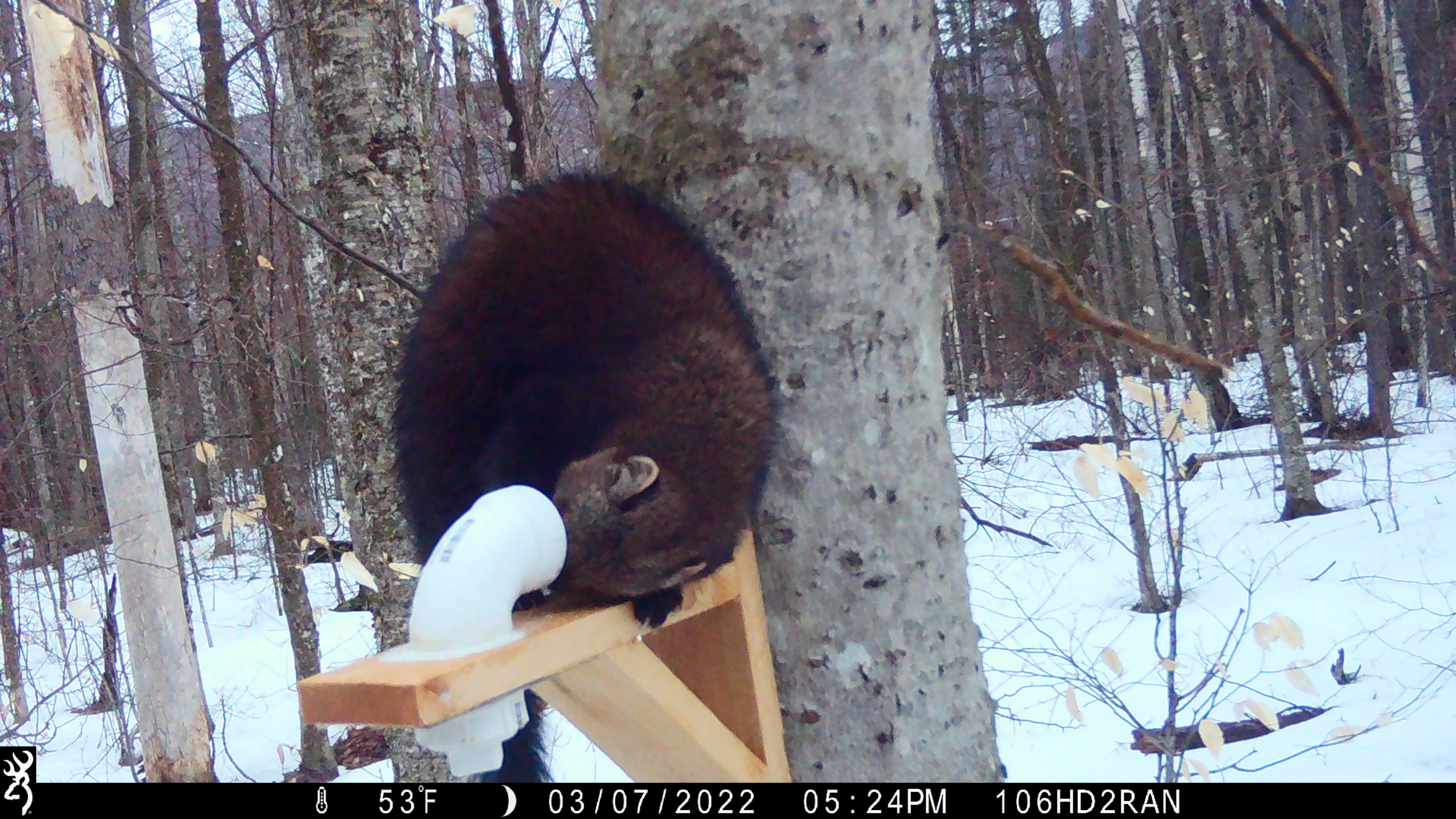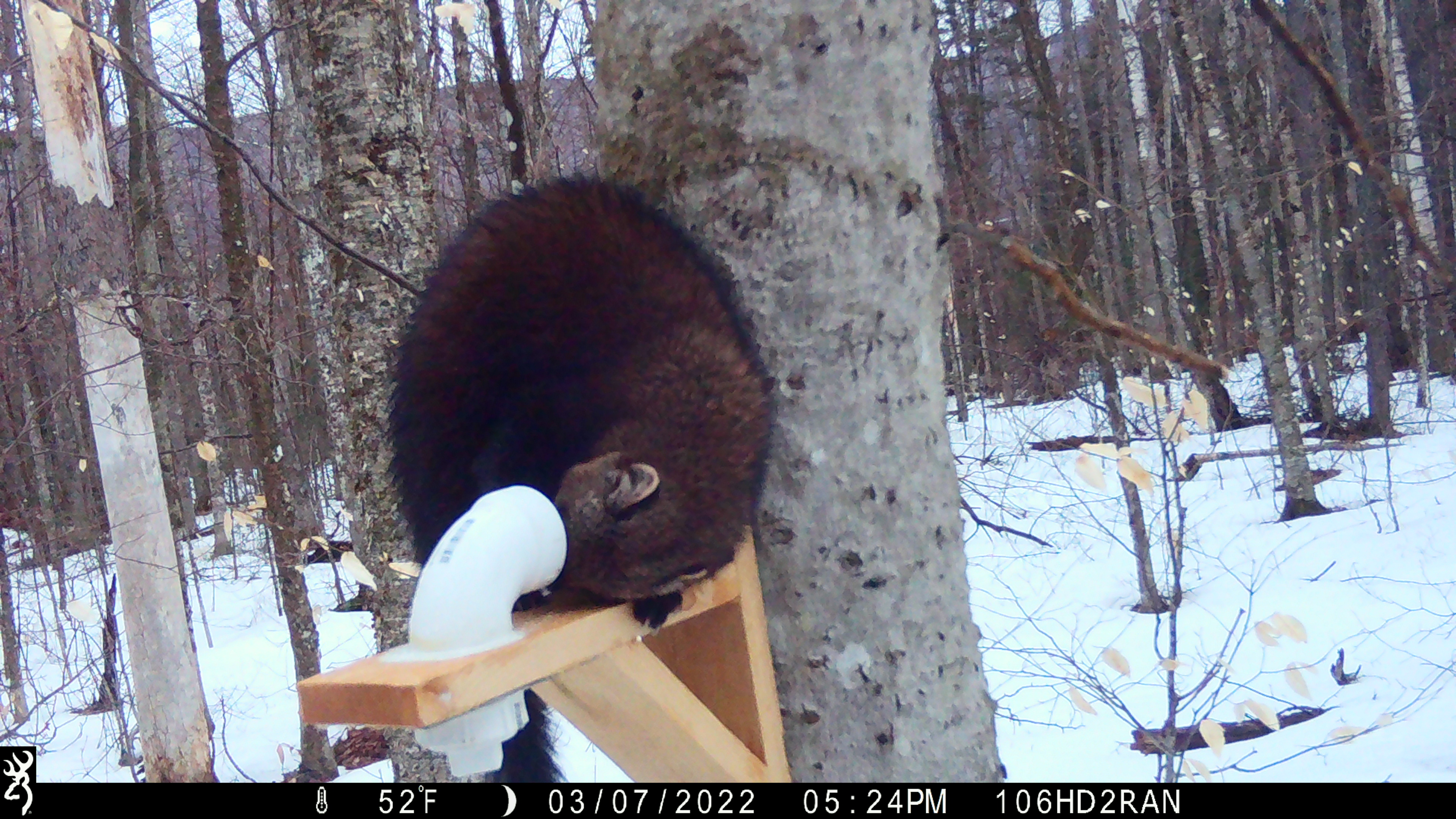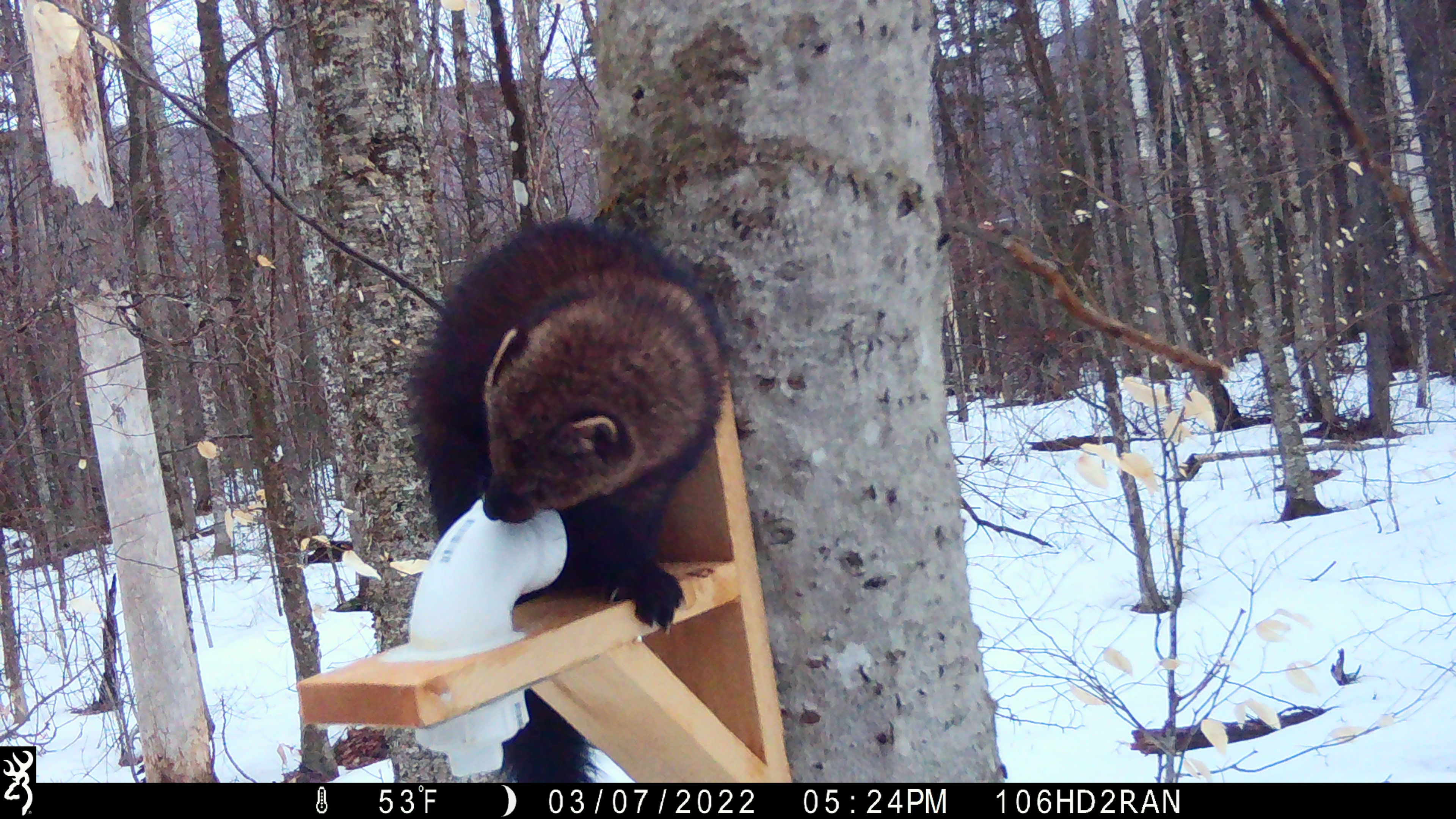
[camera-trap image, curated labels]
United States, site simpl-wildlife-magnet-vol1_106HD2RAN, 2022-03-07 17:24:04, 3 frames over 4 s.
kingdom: Animalia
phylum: Chordata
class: Mammalia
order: Carnivora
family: Mustelidae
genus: Pekania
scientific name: Pekania pennanti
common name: fisher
Fisher (Pekania pennanti).